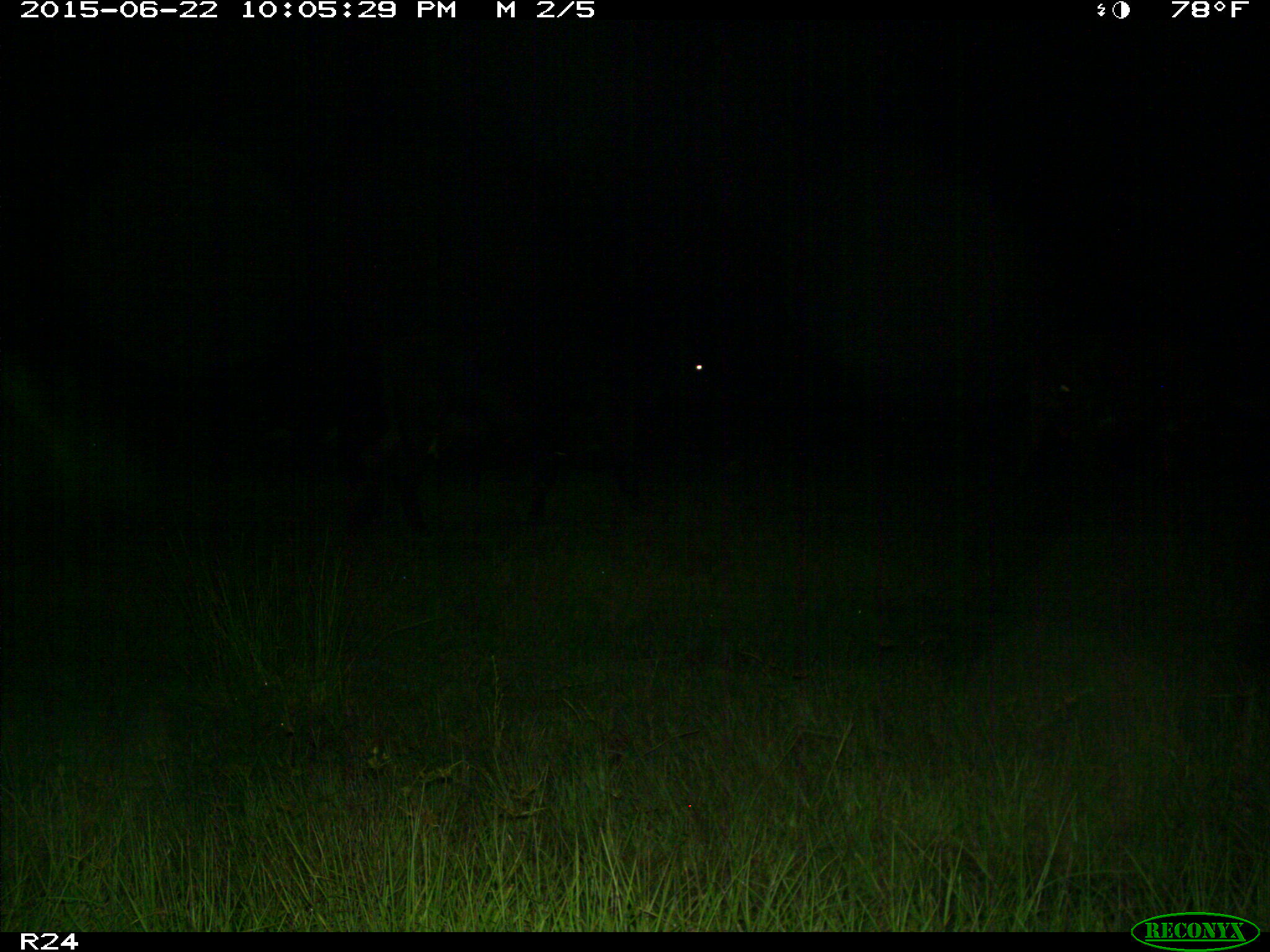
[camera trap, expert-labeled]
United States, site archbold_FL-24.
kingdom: Animalia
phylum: Chordata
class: Mammalia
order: Artiodactyla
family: Bovidae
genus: Bos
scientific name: Bos taurus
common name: domestic cow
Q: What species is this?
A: Bos taurus (domestic cow).